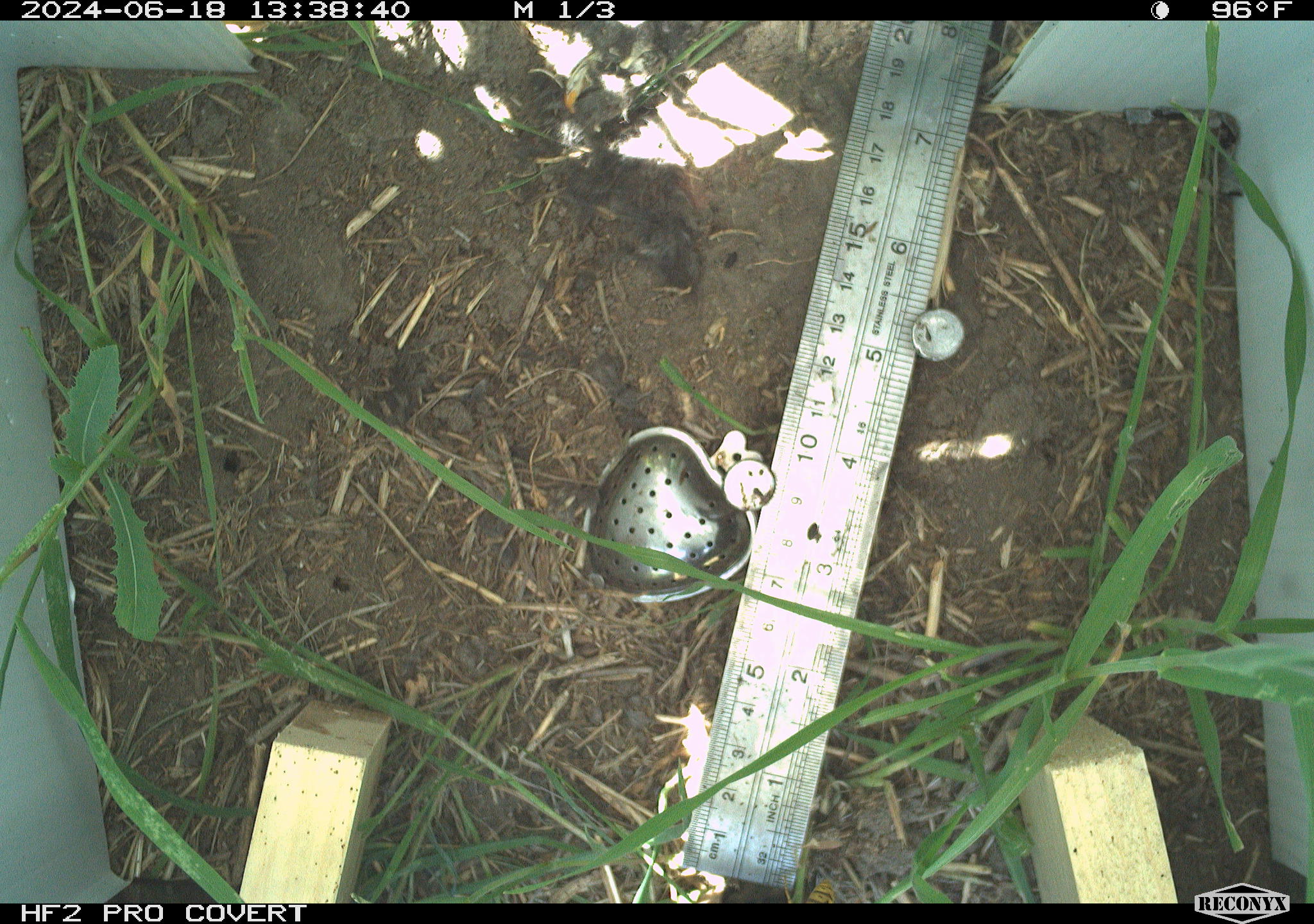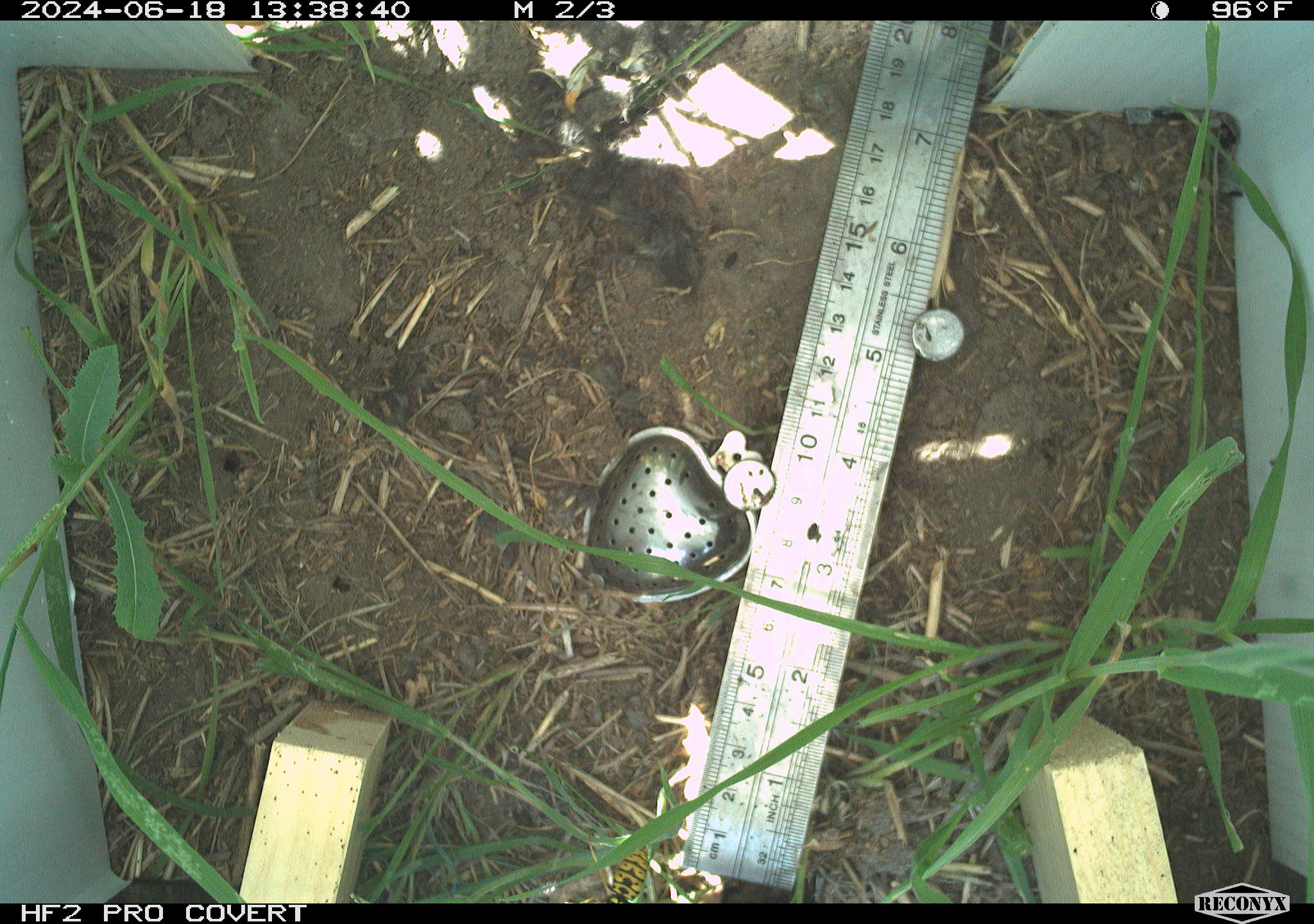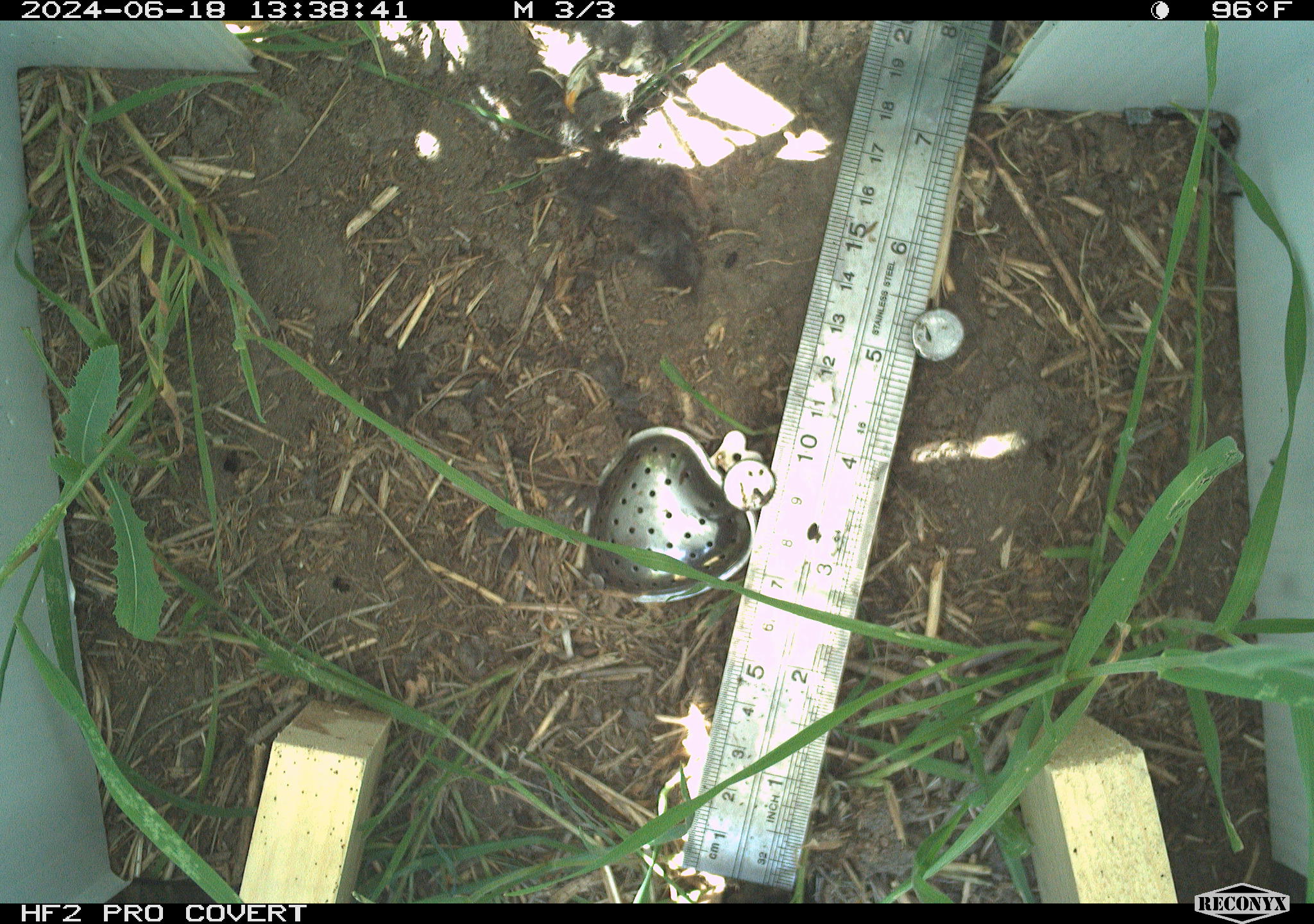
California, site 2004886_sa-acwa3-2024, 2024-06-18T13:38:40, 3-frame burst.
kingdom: Animalia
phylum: Arthropoda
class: Insecta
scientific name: Insecta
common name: insect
Insect (Insecta).